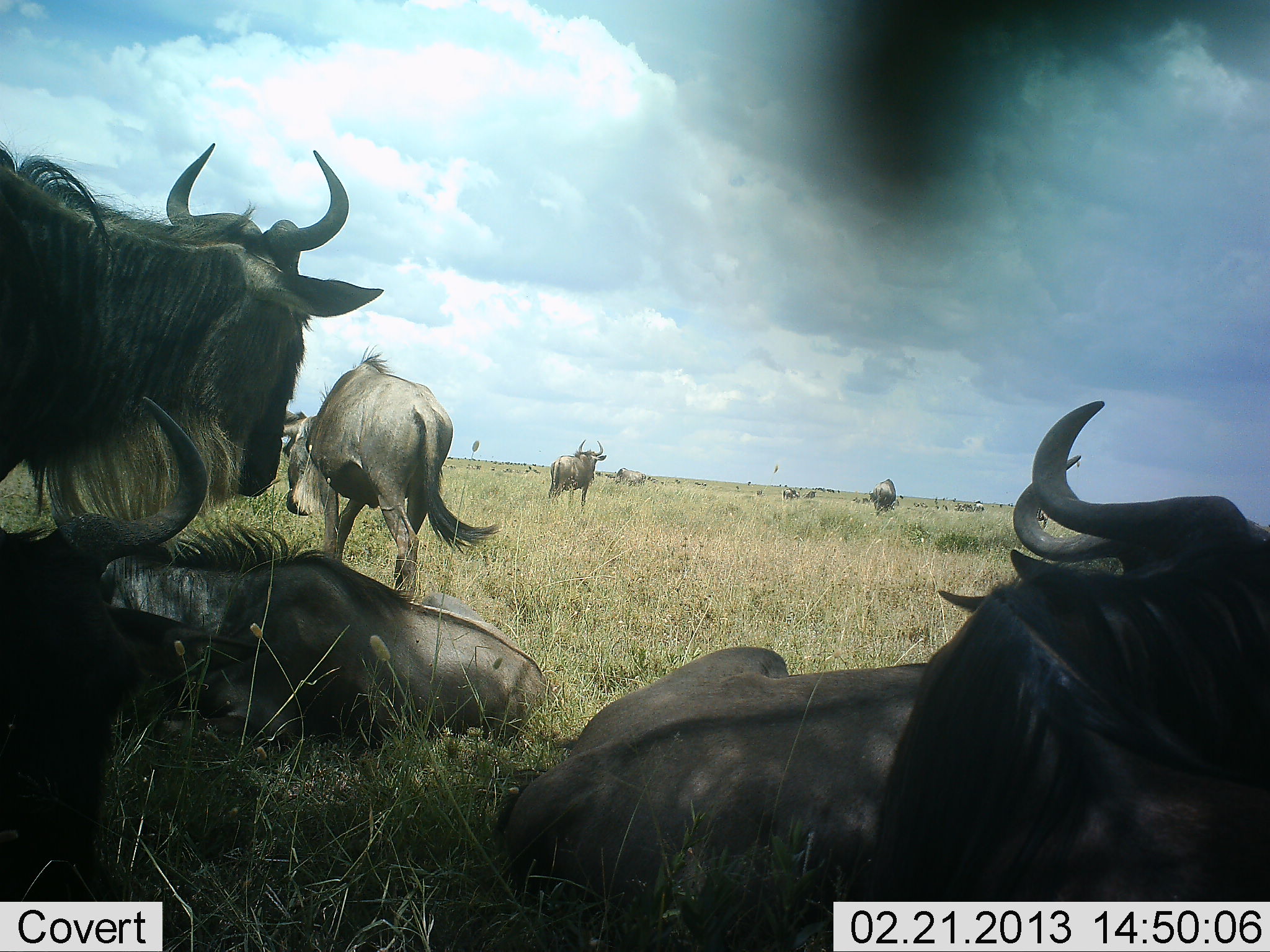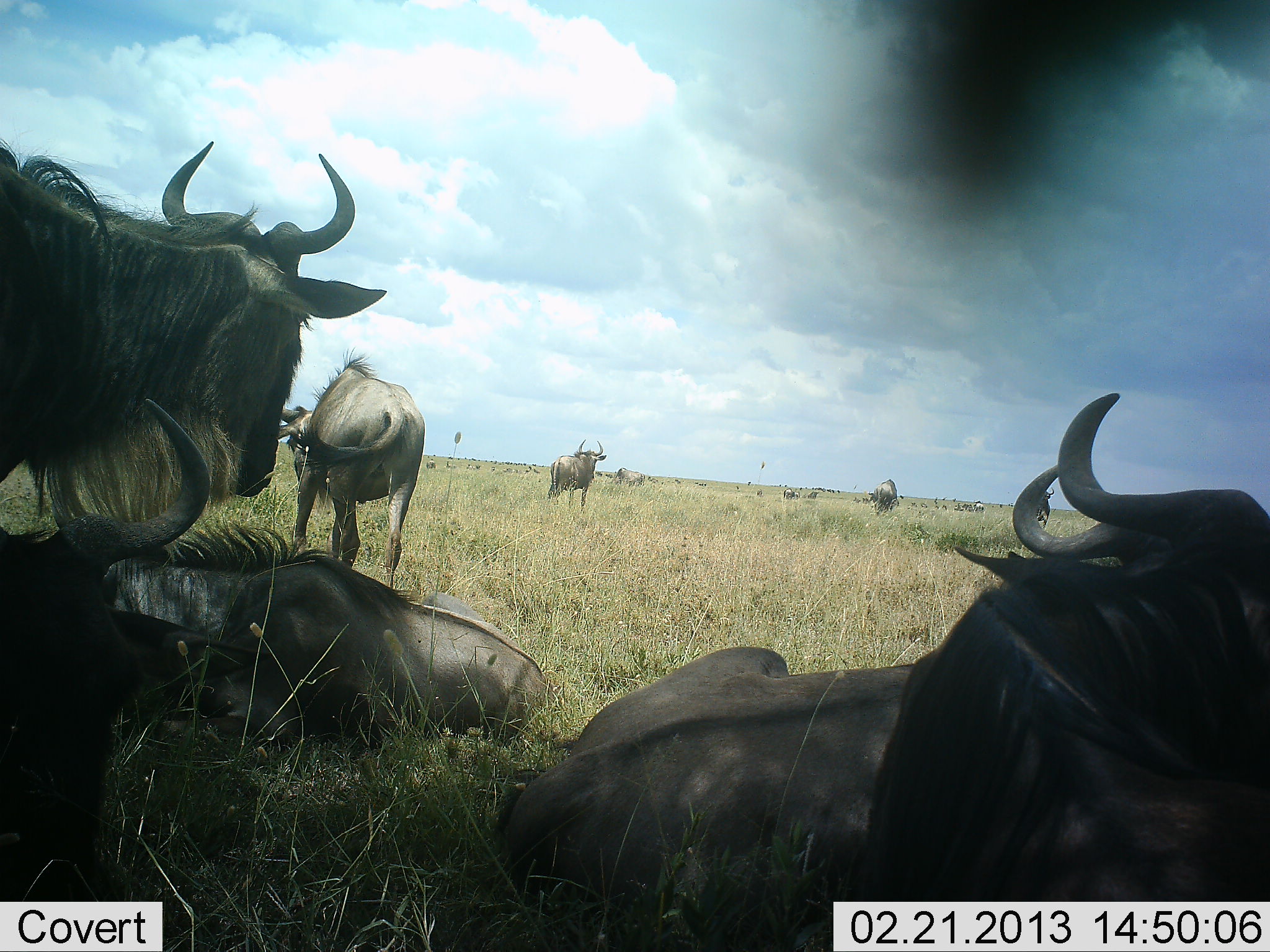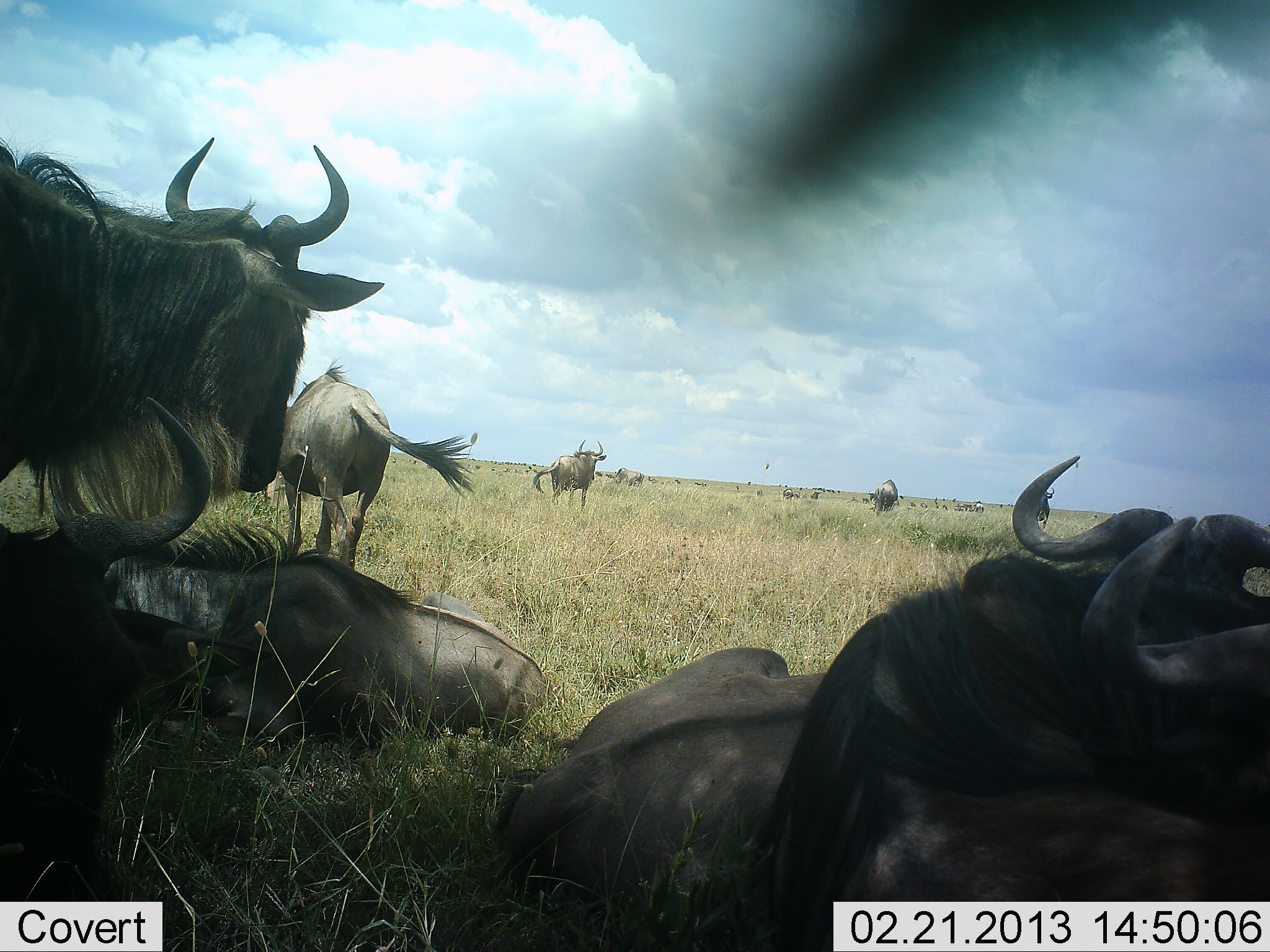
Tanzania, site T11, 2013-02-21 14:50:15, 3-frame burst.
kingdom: Animalia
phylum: Chordata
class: Mammalia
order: Artiodactyla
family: Bovidae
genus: Connochaetes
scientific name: Connochaetes taurinus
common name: blue wildebeest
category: wildebeest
Wildebeest (blue wildebeest) (Connochaetes taurinus), count 11-50. Behavior (volunteer vote fractions): standing 71%, resting 95%, moving 36%, interacting 2%. Young present (vote fraction): 0%. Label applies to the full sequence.